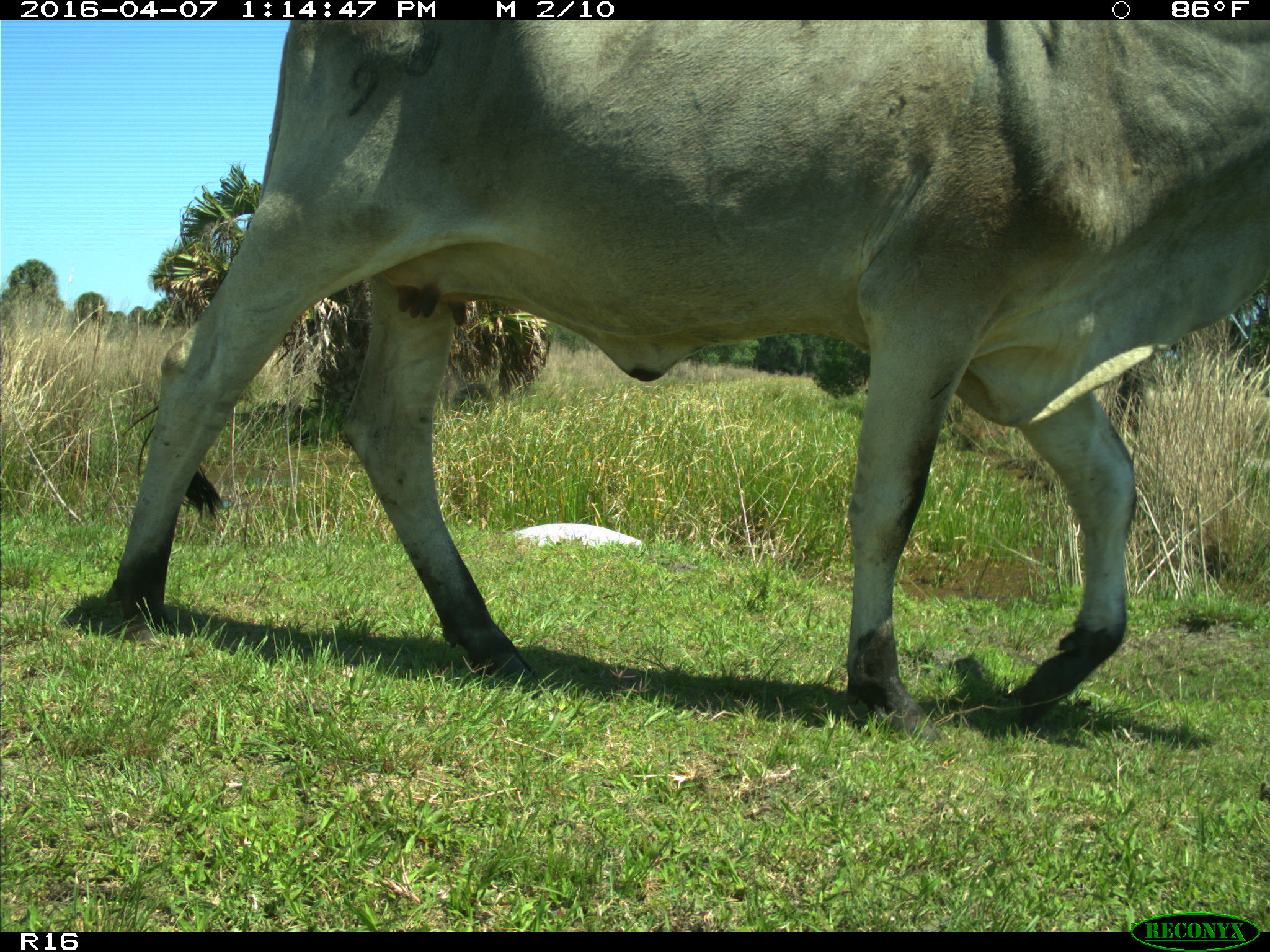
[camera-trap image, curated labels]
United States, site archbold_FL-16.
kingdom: Animalia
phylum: Chordata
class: Mammalia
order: Artiodactyla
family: Bovidae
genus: Bos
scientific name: Bos taurus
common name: domestic cow